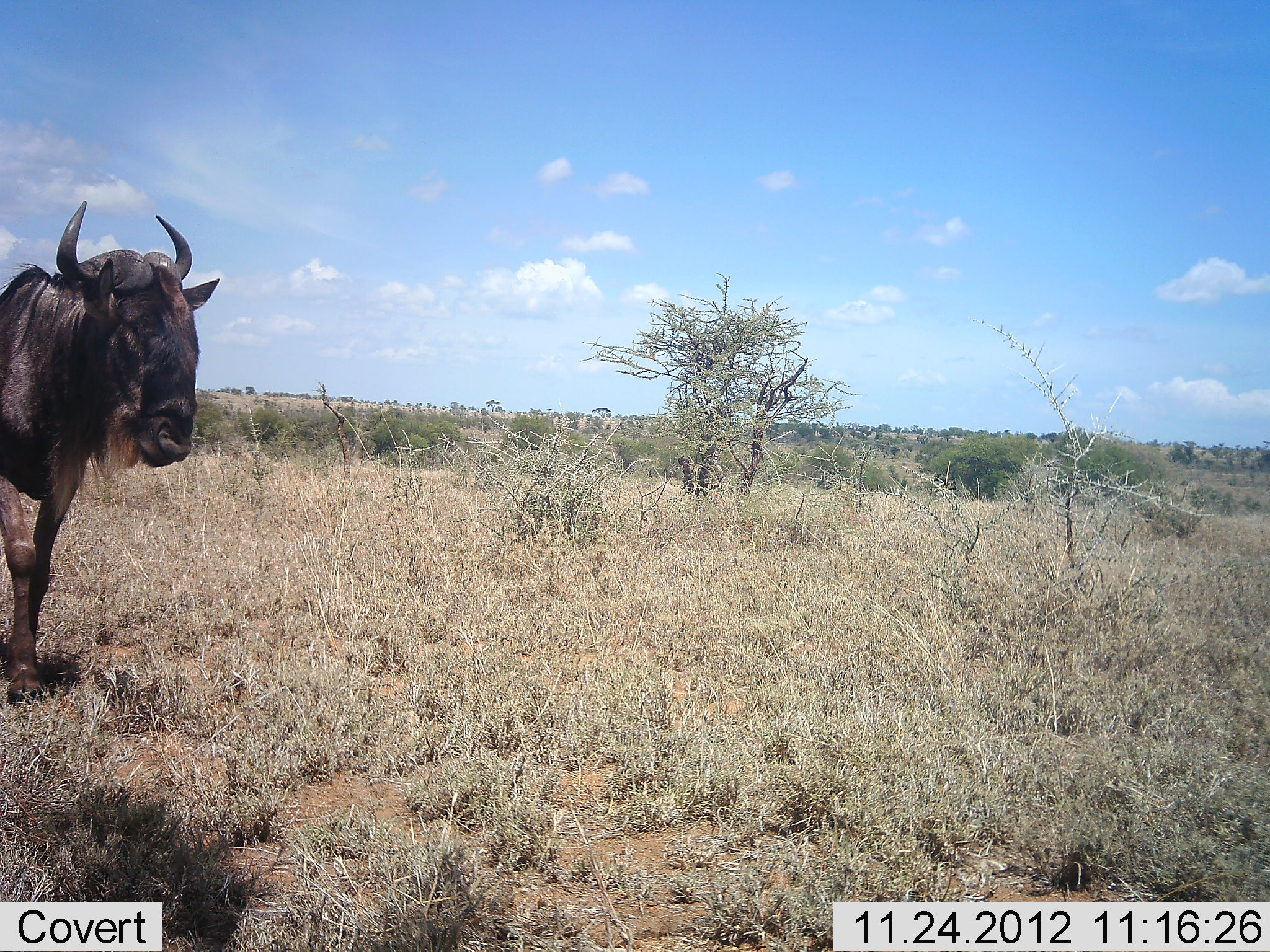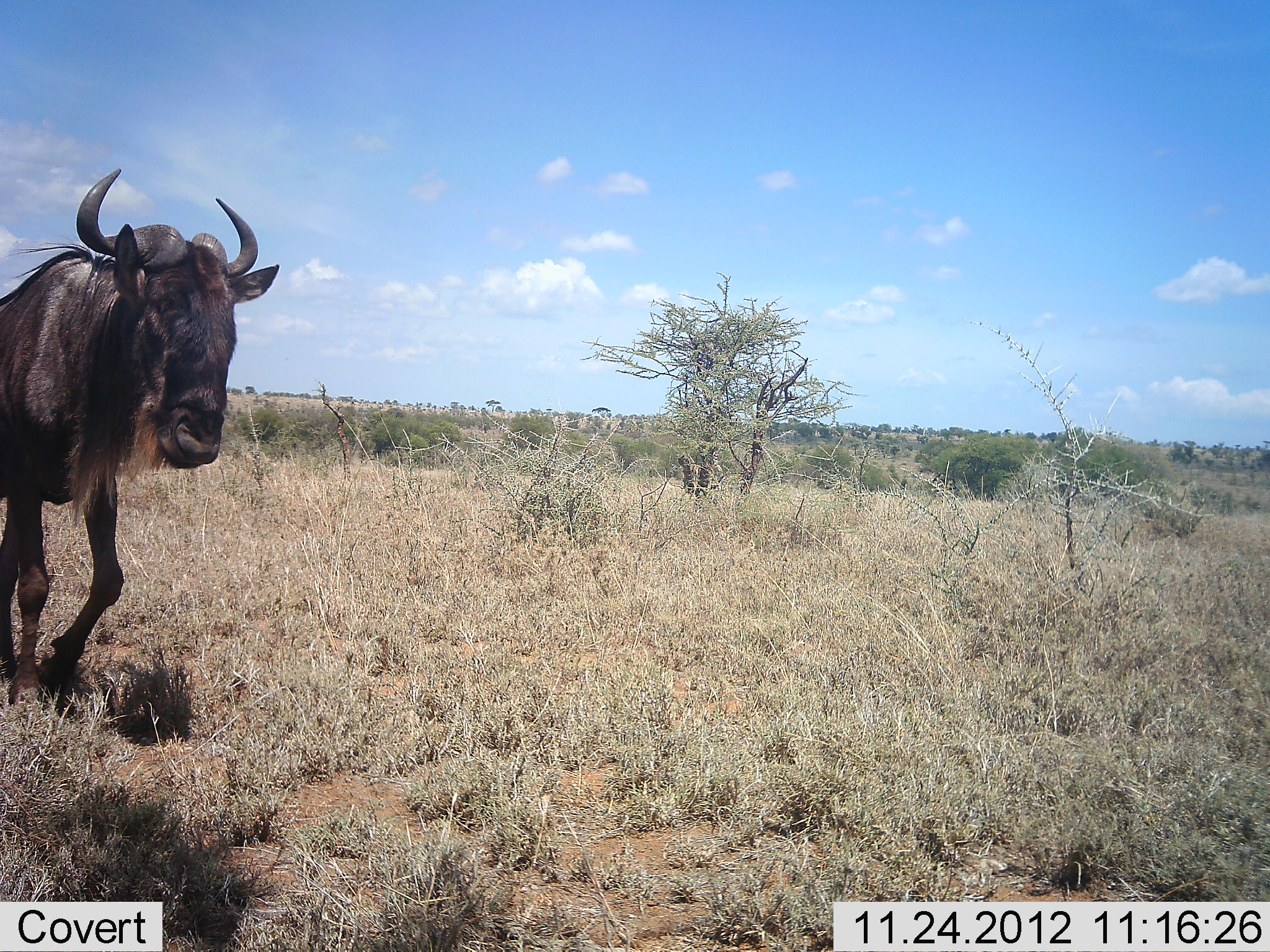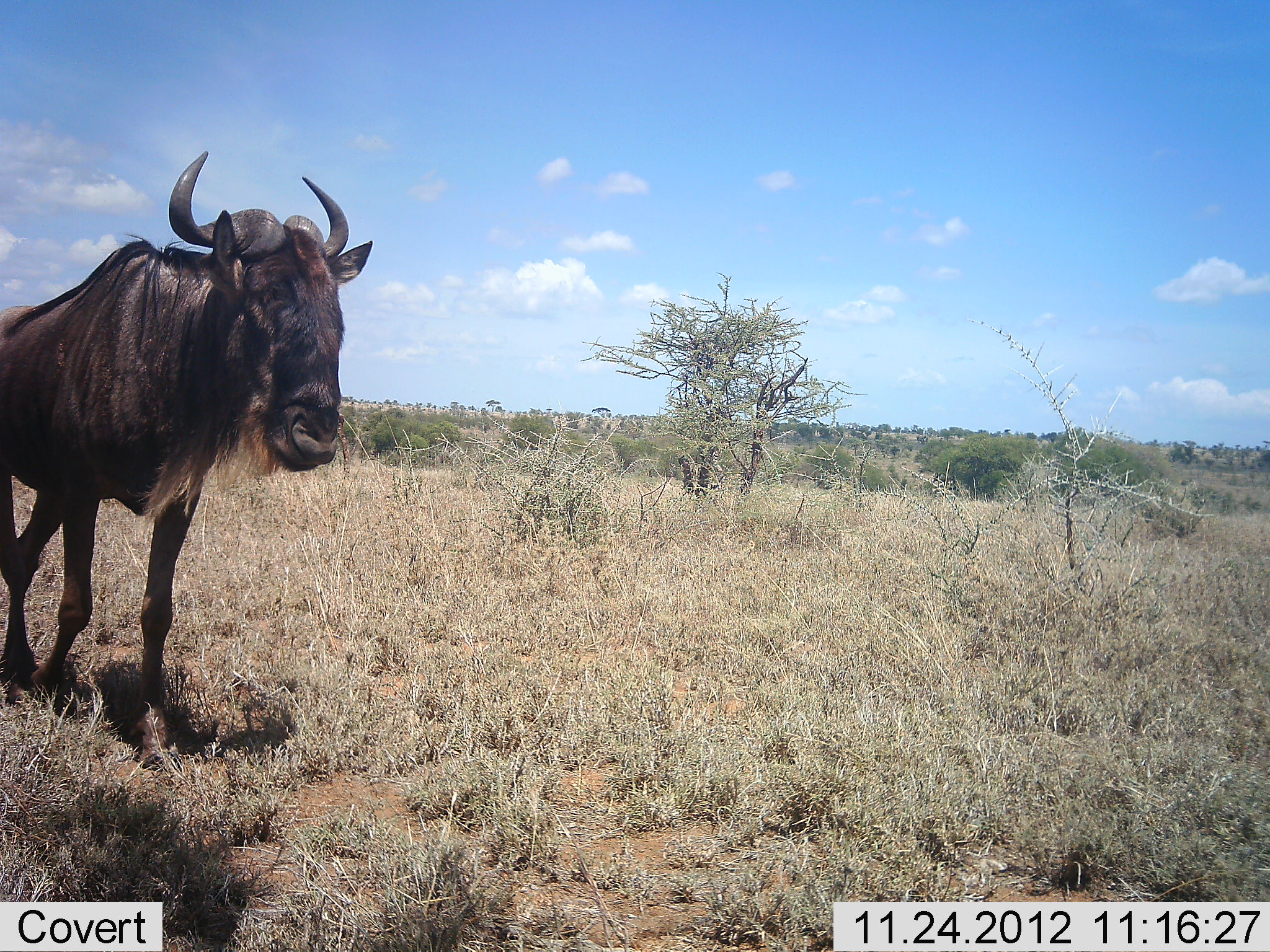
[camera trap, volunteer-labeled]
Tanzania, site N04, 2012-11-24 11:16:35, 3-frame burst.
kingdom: Animalia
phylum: Chordata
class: Mammalia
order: Artiodactyla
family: Bovidae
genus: Connochaetes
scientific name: Connochaetes taurinus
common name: blue wildebeest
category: wildebeest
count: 1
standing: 10%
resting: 0%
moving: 100%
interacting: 0%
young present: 0%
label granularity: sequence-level